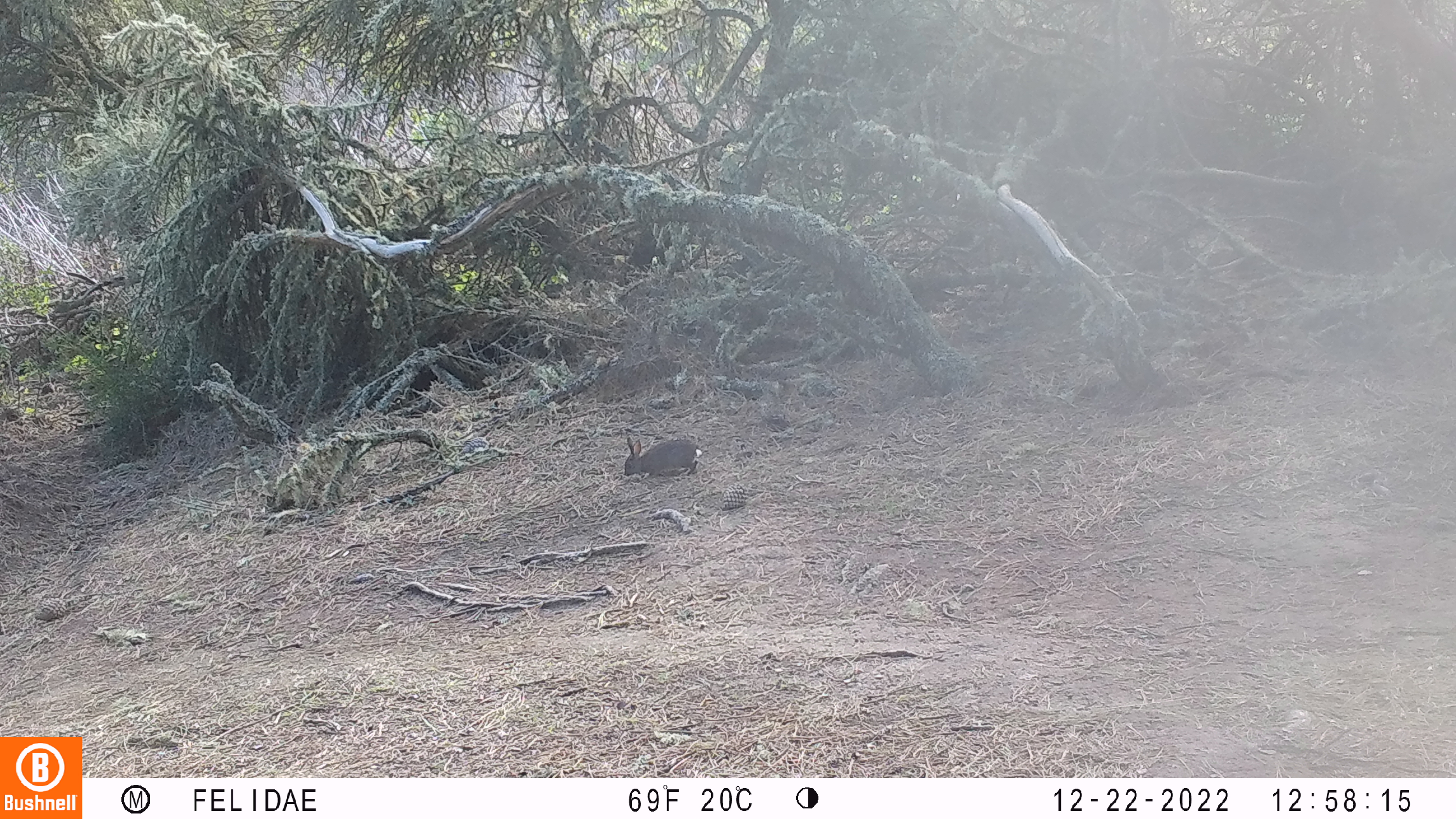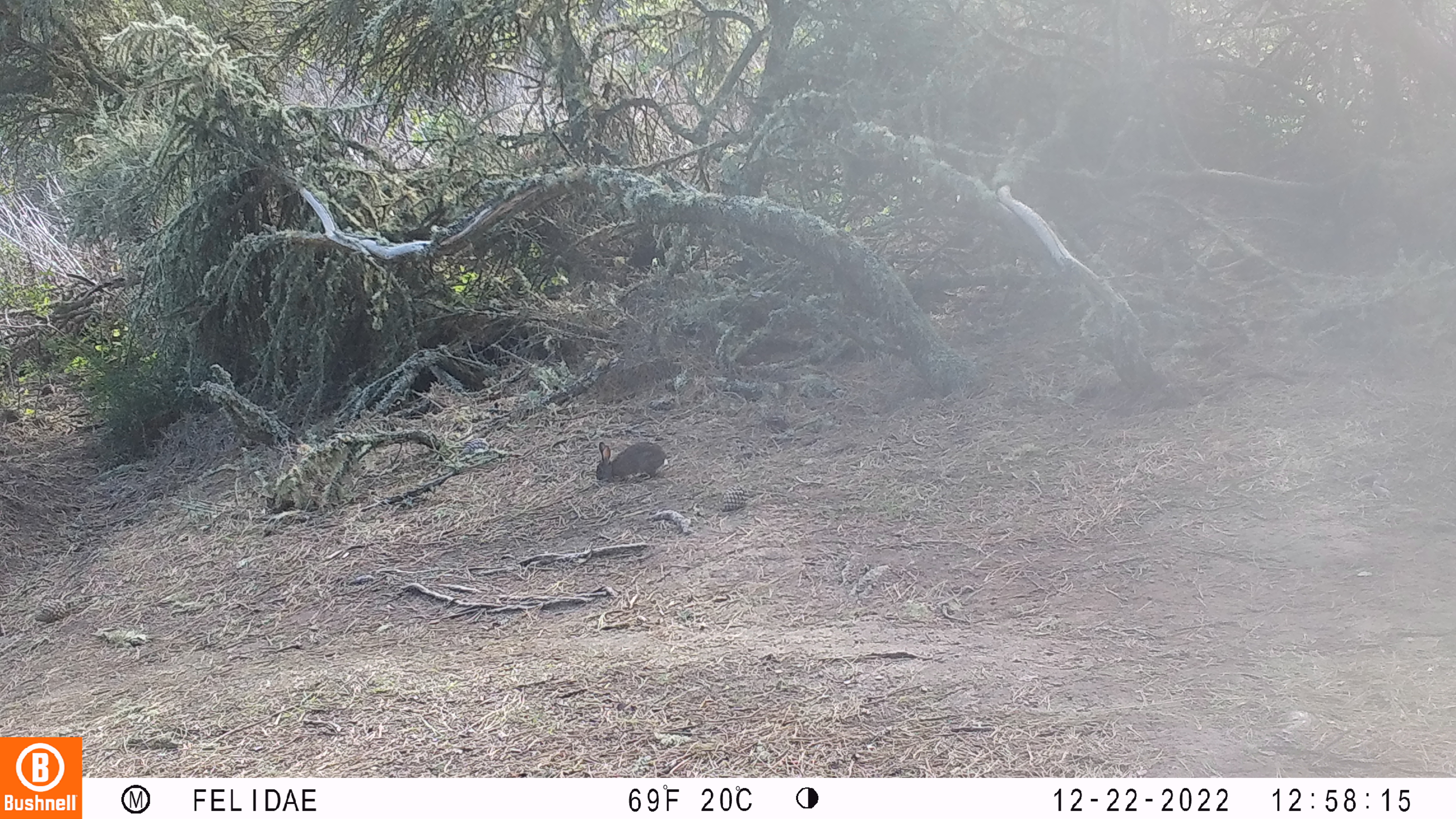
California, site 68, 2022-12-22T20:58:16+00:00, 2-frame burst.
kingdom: Animalia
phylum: Chordata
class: Mammalia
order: Lagomorpha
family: Leporidae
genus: Sylvilagus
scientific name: Sylvilagus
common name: cottontail rabbit